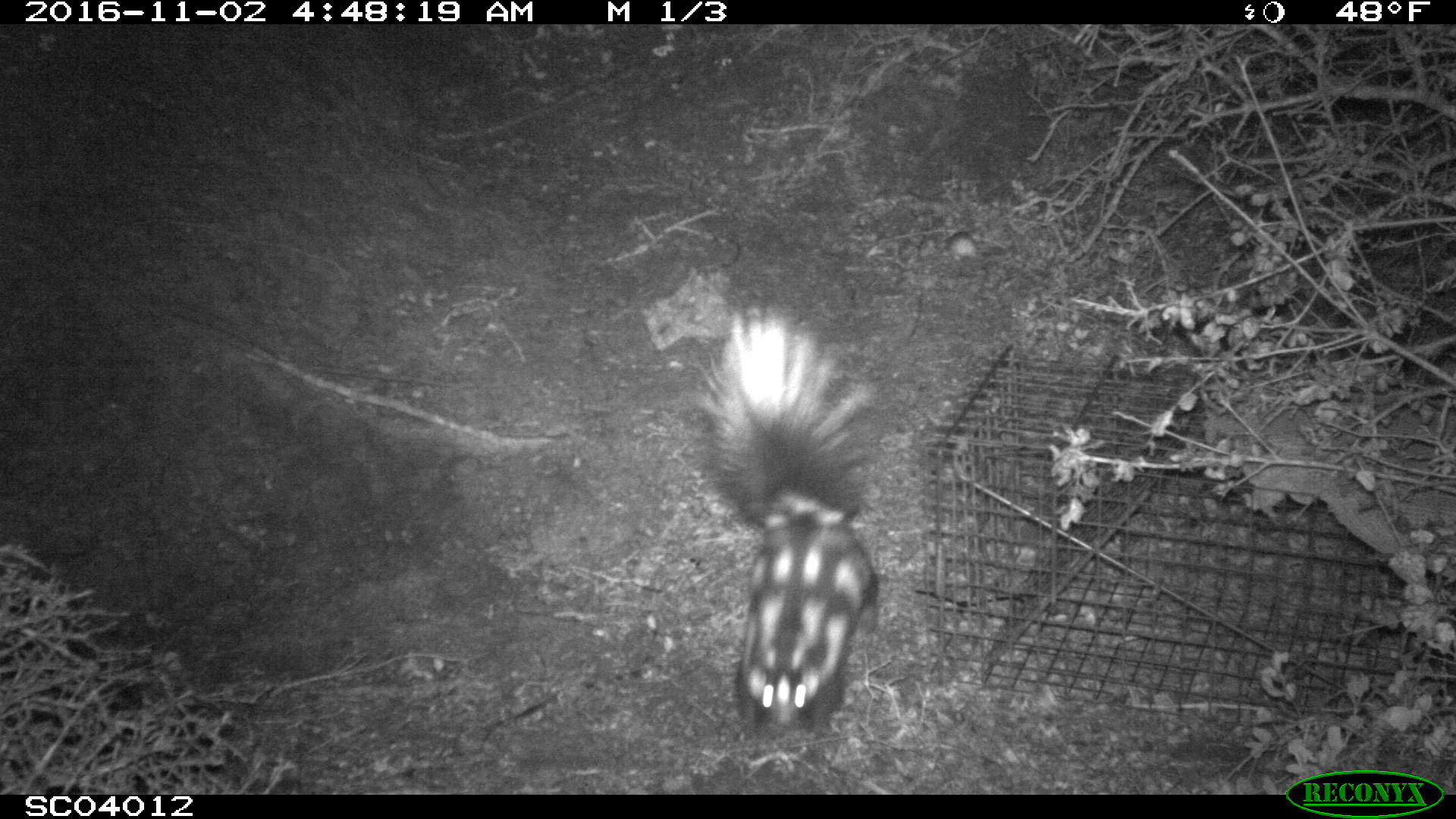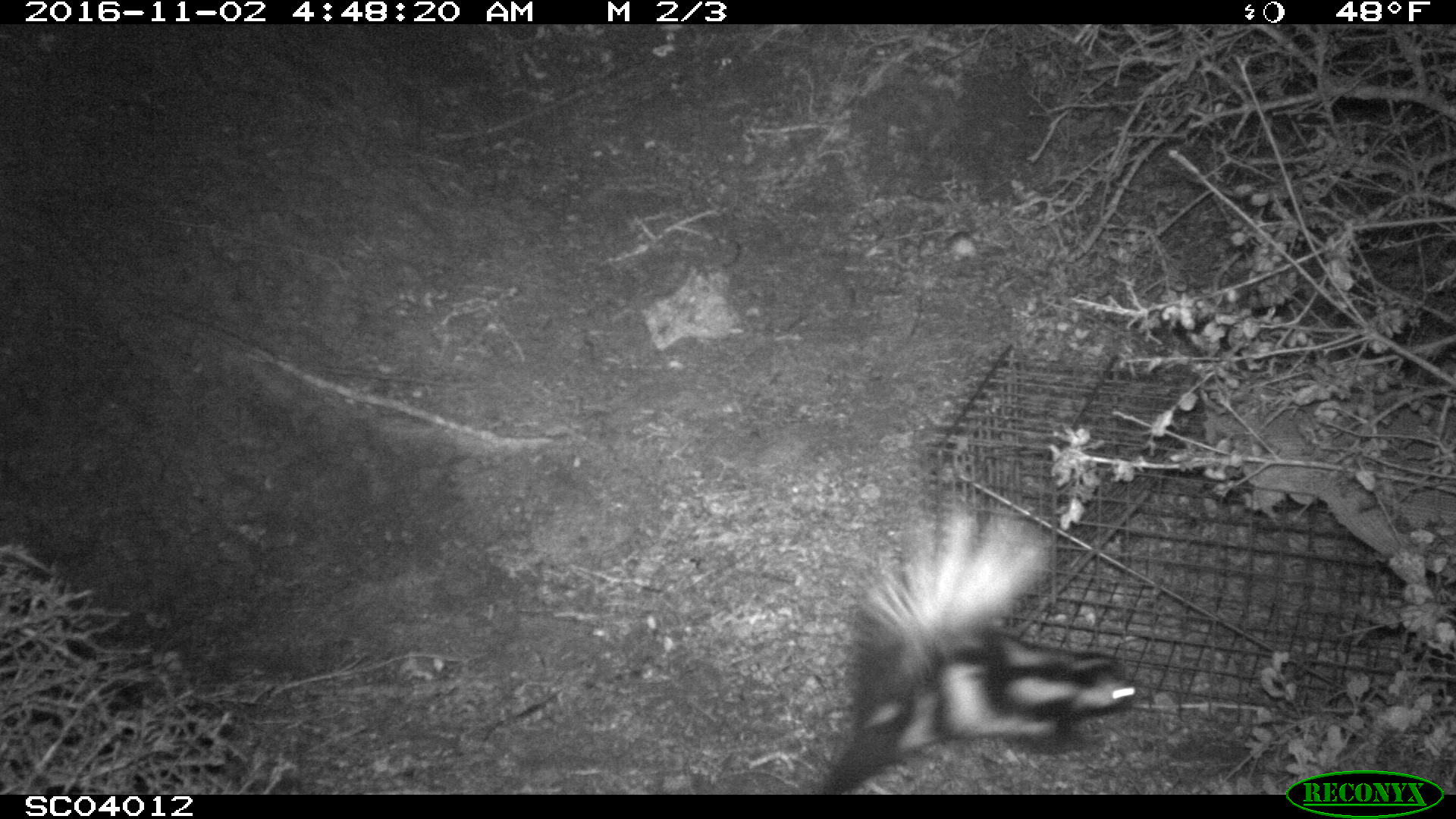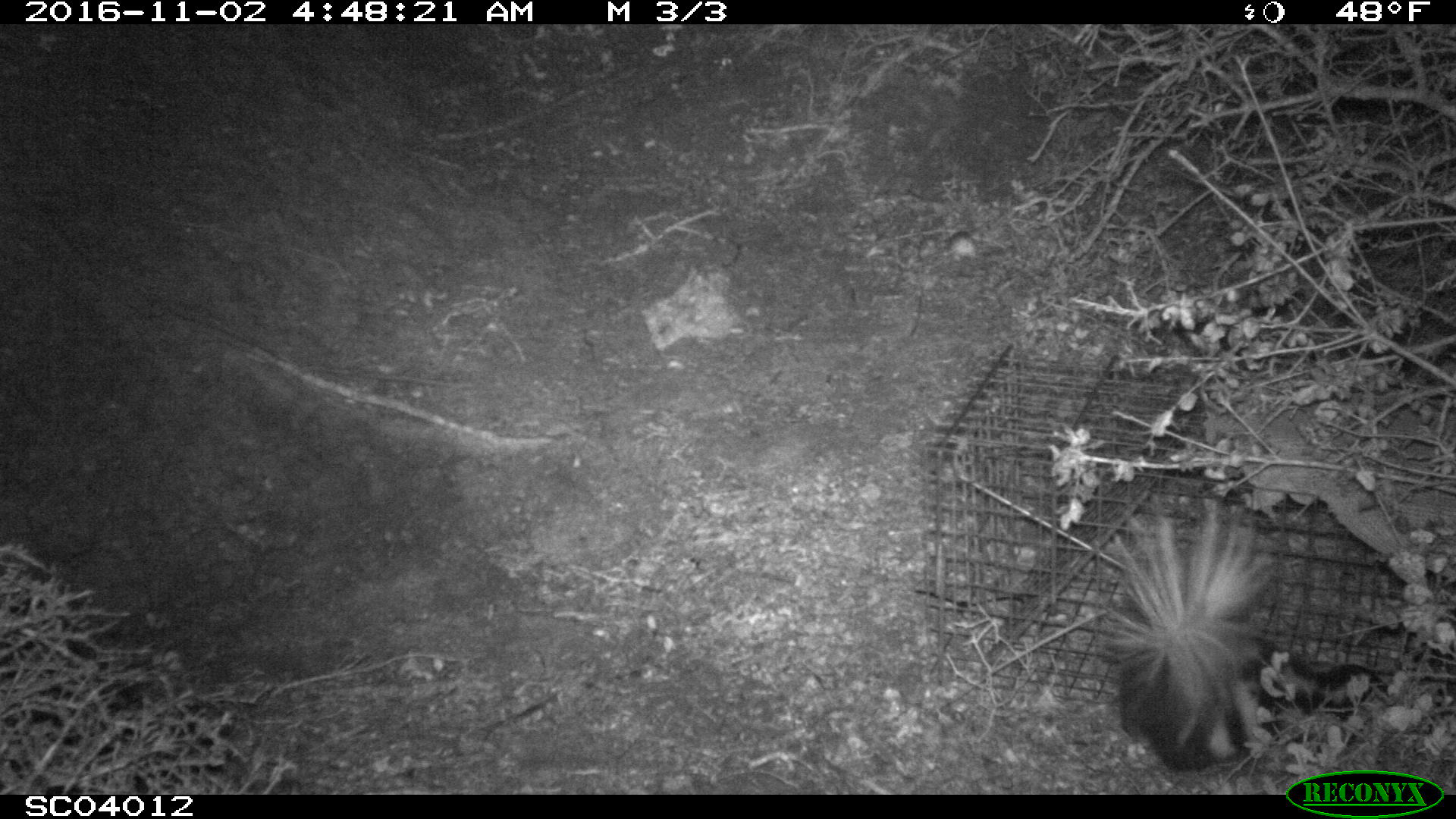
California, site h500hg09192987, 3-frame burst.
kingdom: Animalia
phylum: Chordata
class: Mammalia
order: Carnivora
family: Mephitidae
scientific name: Mephitidae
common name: skunk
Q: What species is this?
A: Skunk (Mephitidae).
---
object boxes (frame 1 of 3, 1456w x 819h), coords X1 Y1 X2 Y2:
skunk: 690 306 880 775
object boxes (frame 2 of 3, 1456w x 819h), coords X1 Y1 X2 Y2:
skunk: 821 488 1138 794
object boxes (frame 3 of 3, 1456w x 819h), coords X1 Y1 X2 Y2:
skunk: 1097 497 1386 769